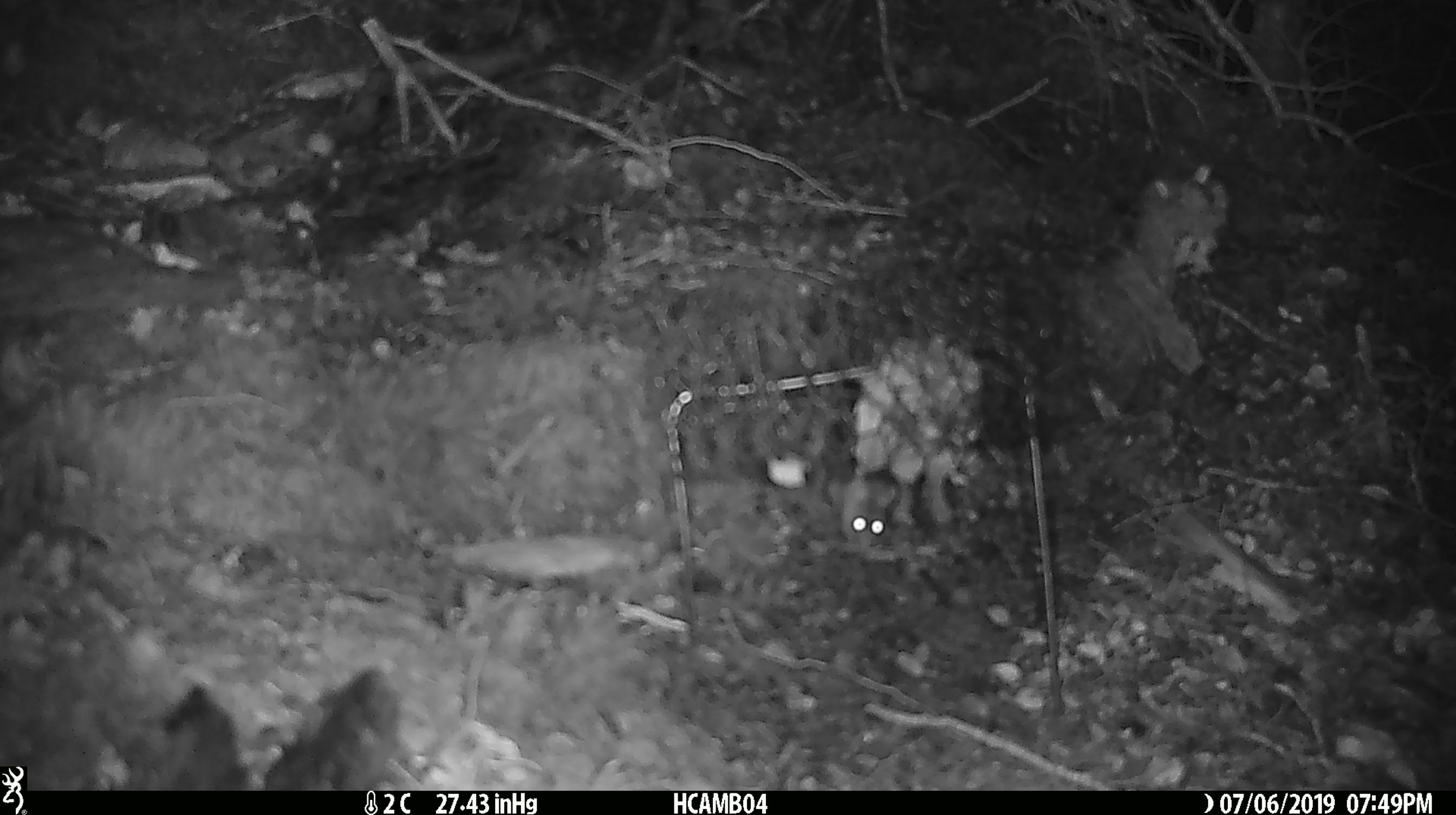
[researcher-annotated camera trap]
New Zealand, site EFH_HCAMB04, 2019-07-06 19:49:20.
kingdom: Animalia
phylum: Chordata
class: Mammalia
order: Rodentia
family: Muridae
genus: Mus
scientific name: Mus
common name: mouse